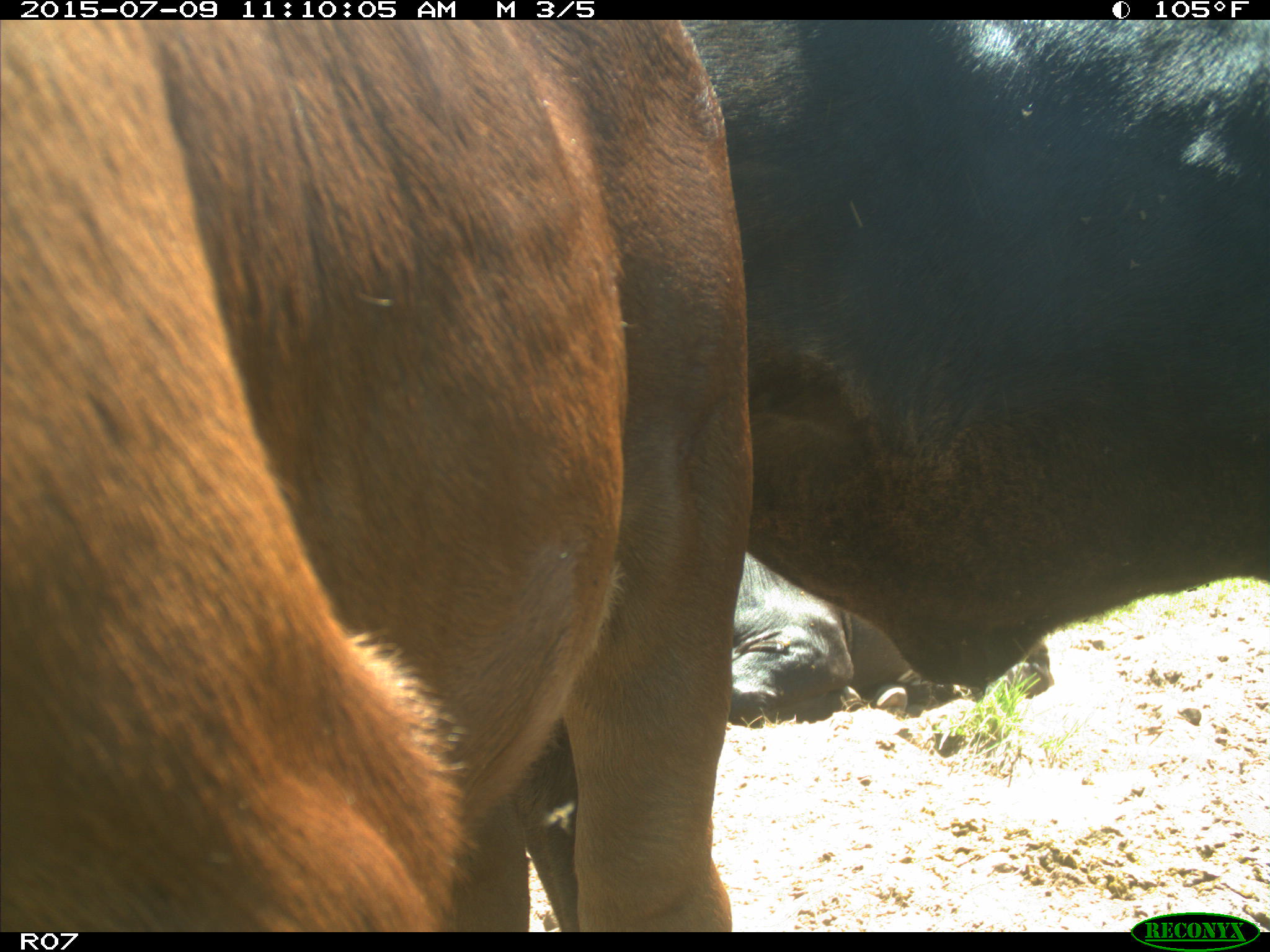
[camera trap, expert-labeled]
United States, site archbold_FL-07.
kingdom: Animalia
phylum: Chordata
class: Mammalia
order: Artiodactyla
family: Bovidae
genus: Bos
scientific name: Bos taurus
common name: domestic cow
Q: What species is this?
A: Bos taurus (domestic cow).